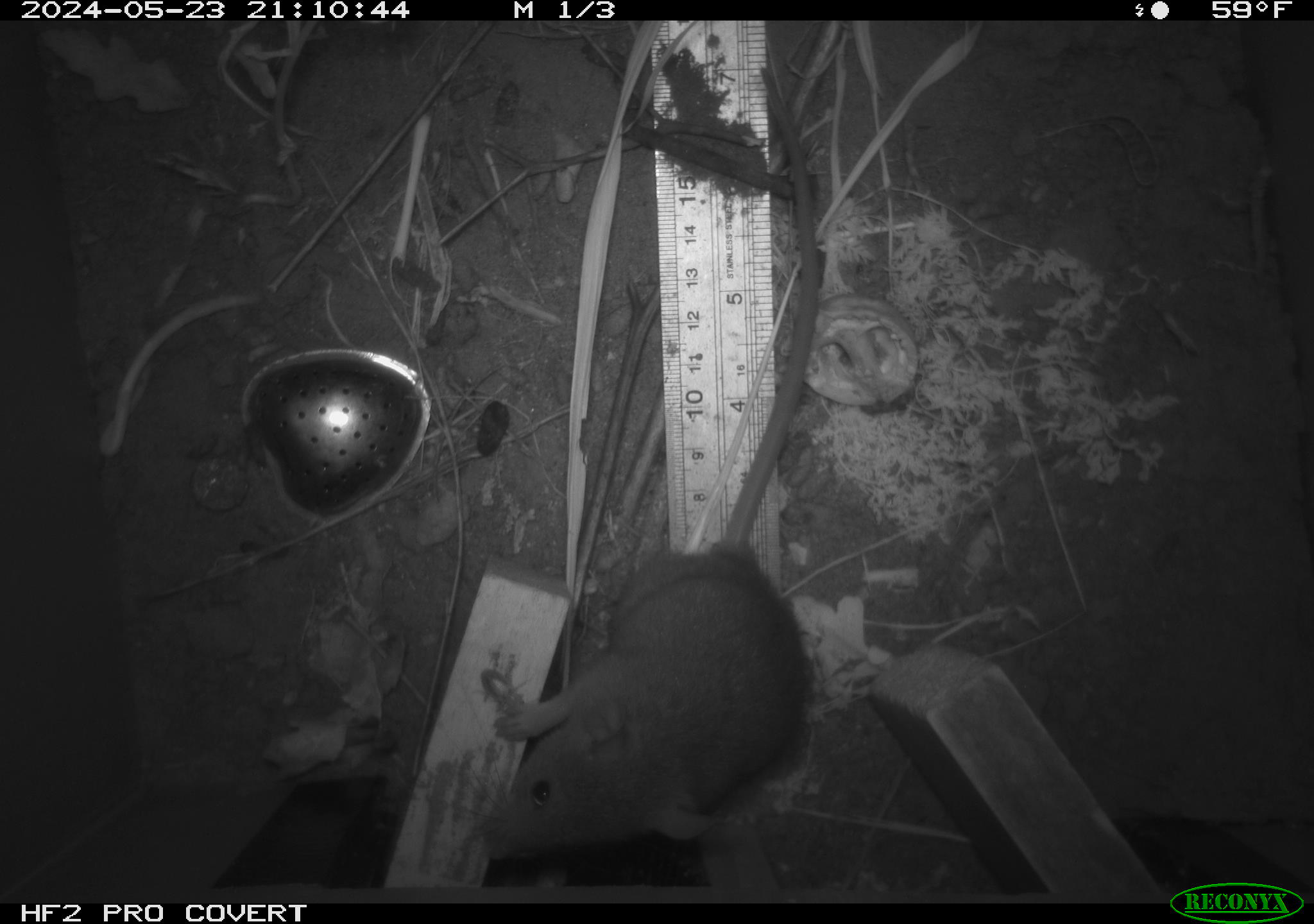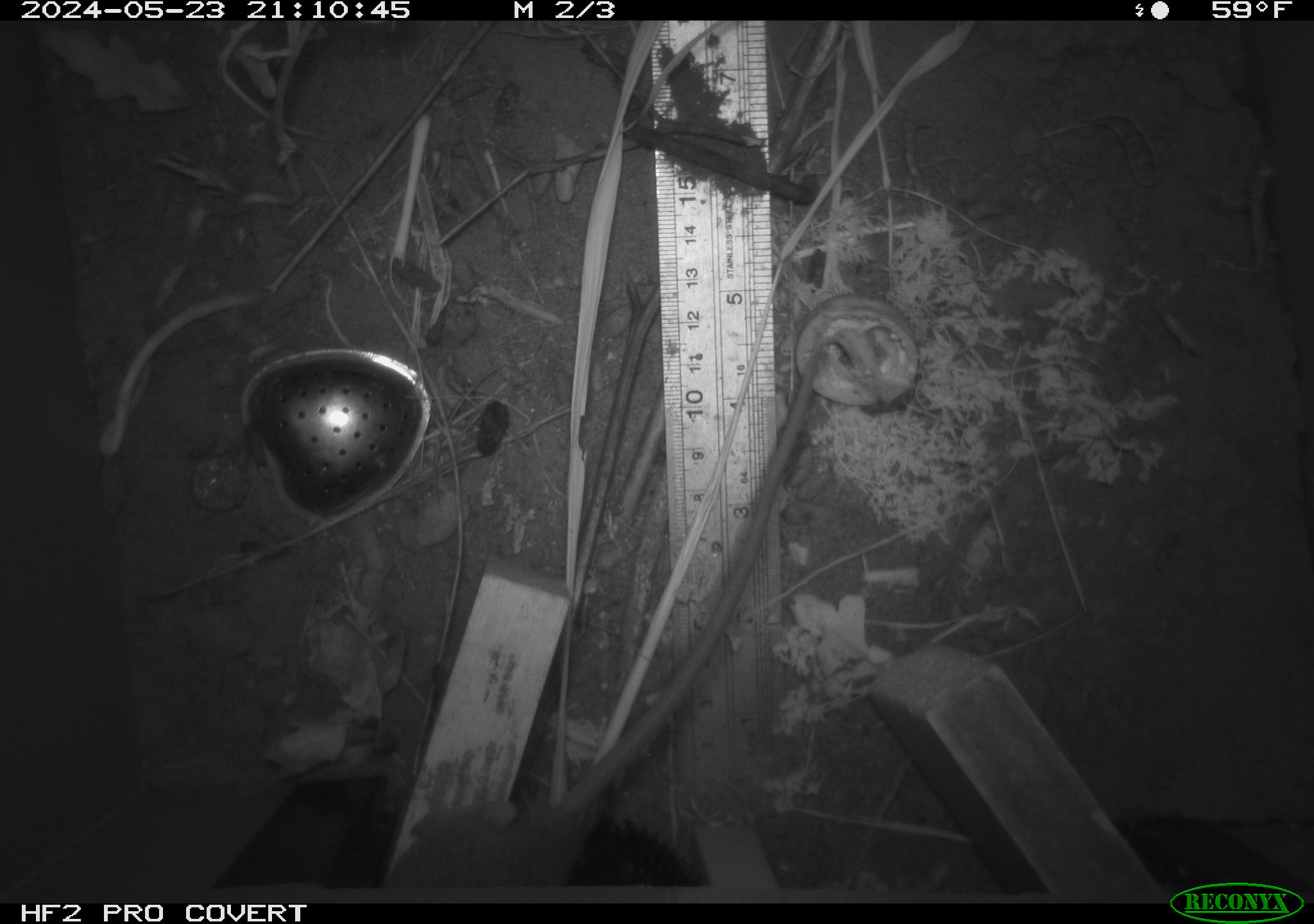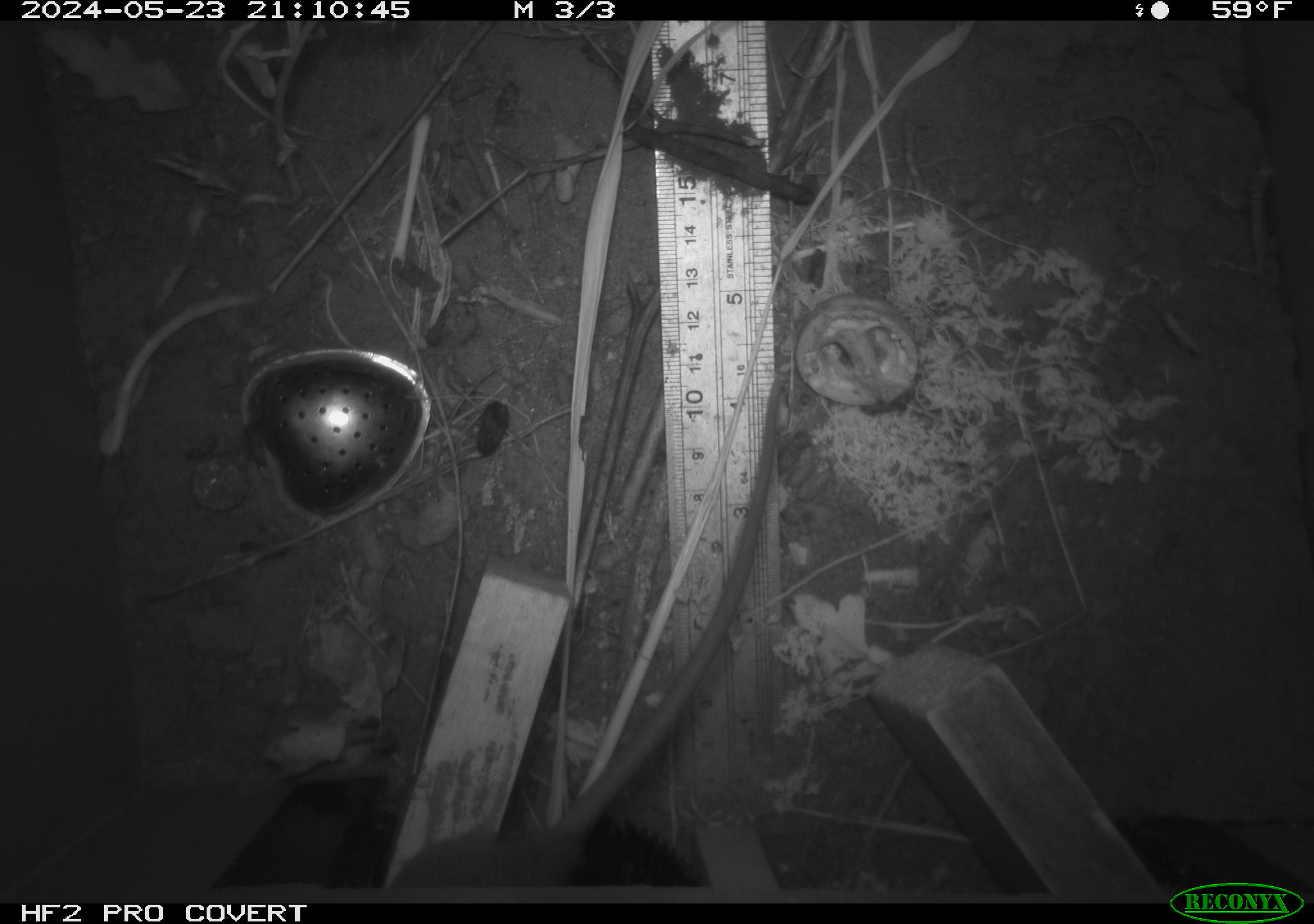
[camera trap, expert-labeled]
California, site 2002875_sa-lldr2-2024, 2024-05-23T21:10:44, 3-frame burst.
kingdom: Animalia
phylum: Chordata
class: Mammalia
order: Rodentia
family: Muridae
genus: Rattus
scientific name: Rattus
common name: rat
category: rattus species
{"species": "rattus species (rat) (Rattus)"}